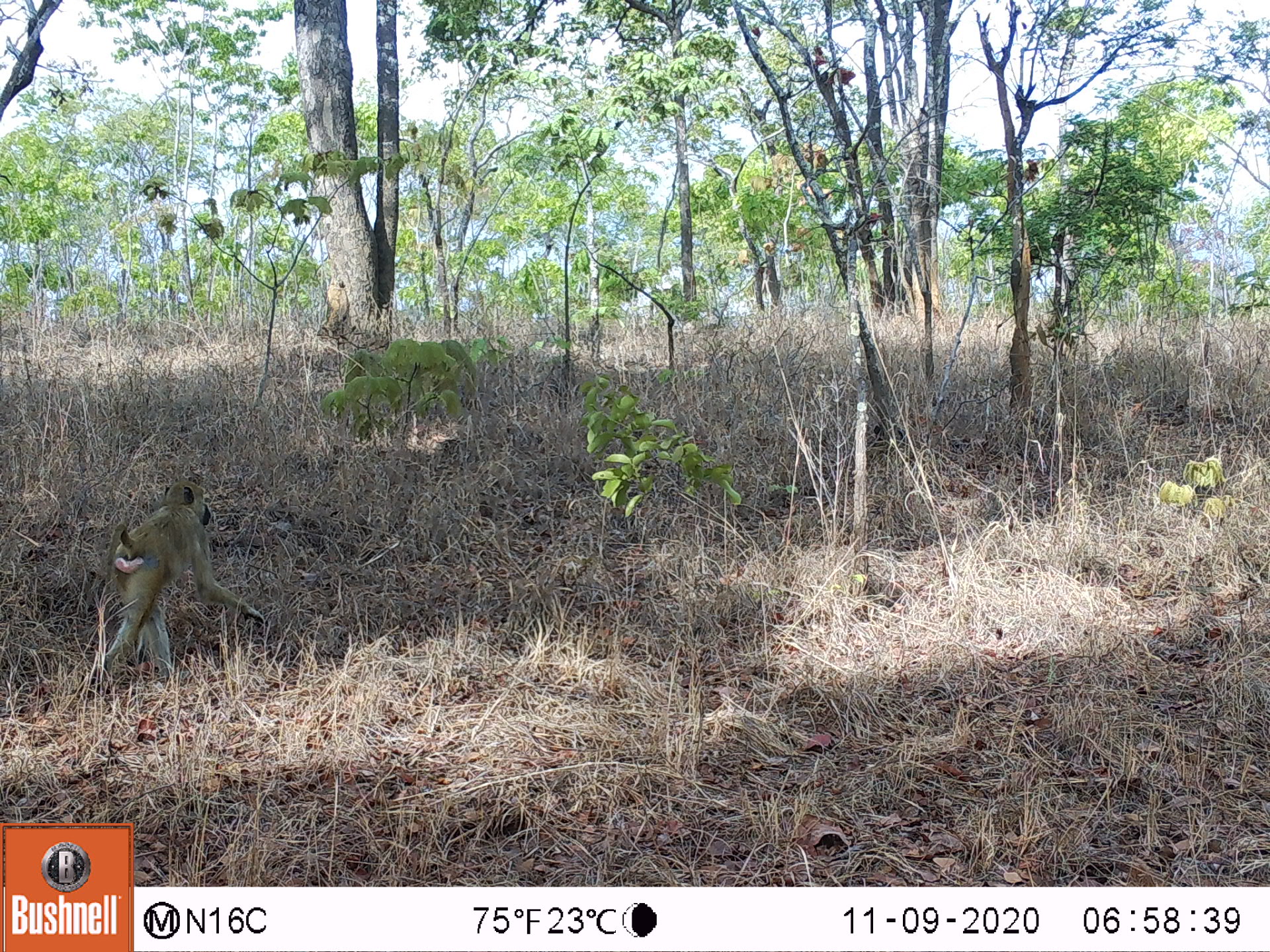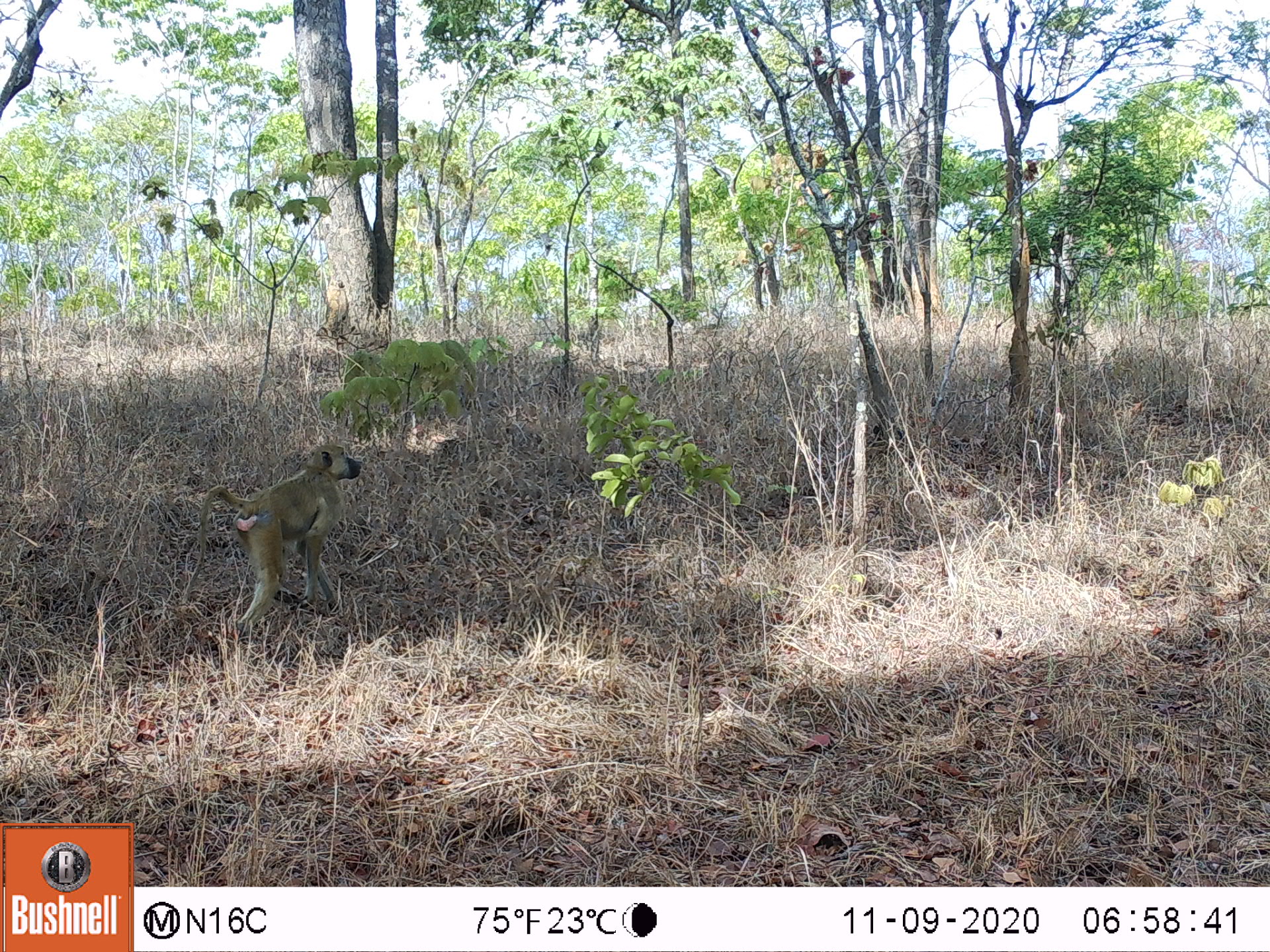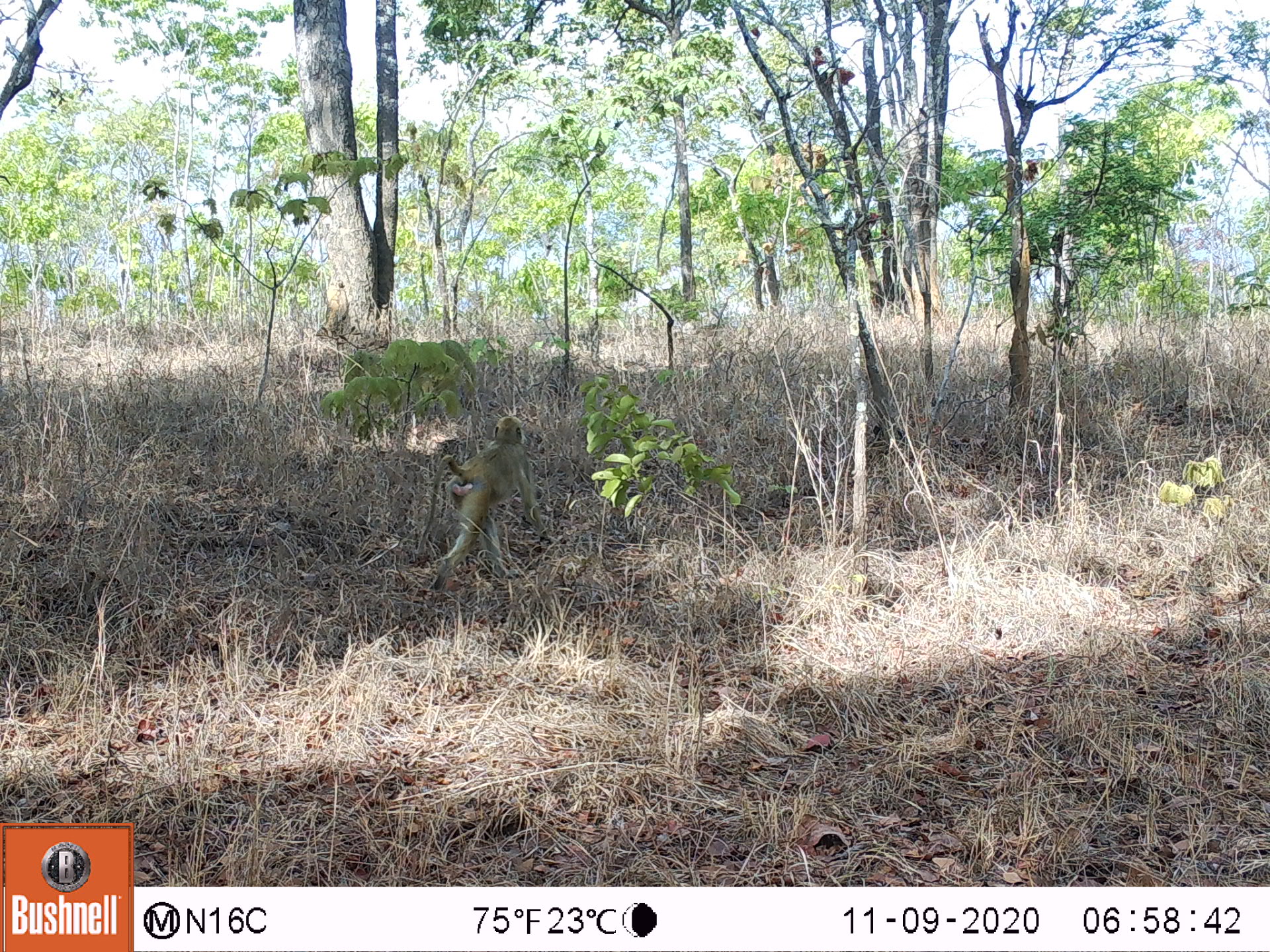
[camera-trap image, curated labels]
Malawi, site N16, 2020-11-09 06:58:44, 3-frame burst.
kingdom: Animalia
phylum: Chordata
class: Mammalia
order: Primates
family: Cercopithecidae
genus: Papio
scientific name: Papio cynocephalus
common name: yellow baboon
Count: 1.